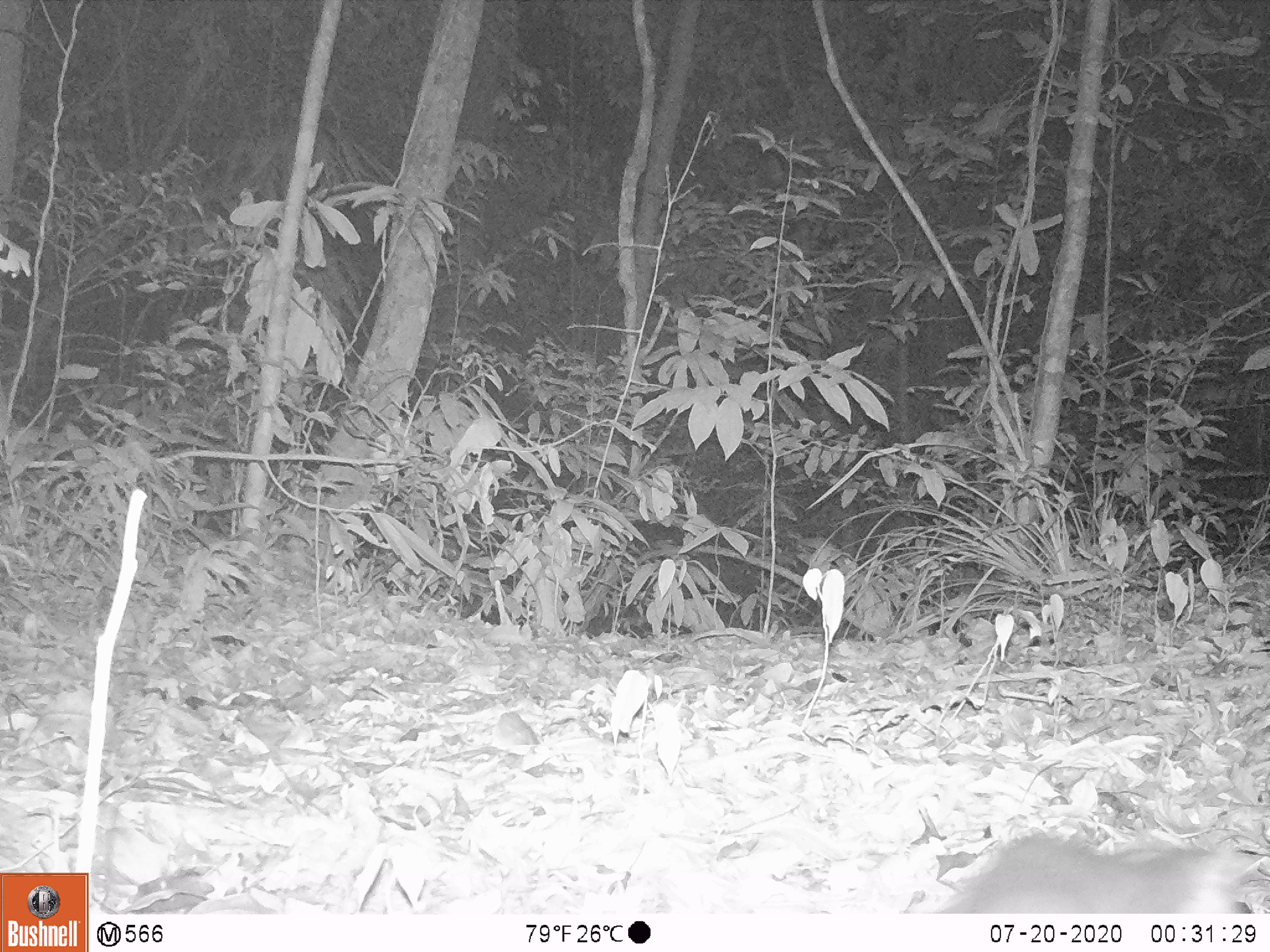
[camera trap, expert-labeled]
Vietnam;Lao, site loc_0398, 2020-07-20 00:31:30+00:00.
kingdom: Animalia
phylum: Chordata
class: Mammalia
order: Carnivora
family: Mustelidae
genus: Melogale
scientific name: Melogale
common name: ferret badger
Ferret badger (Melogale). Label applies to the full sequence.